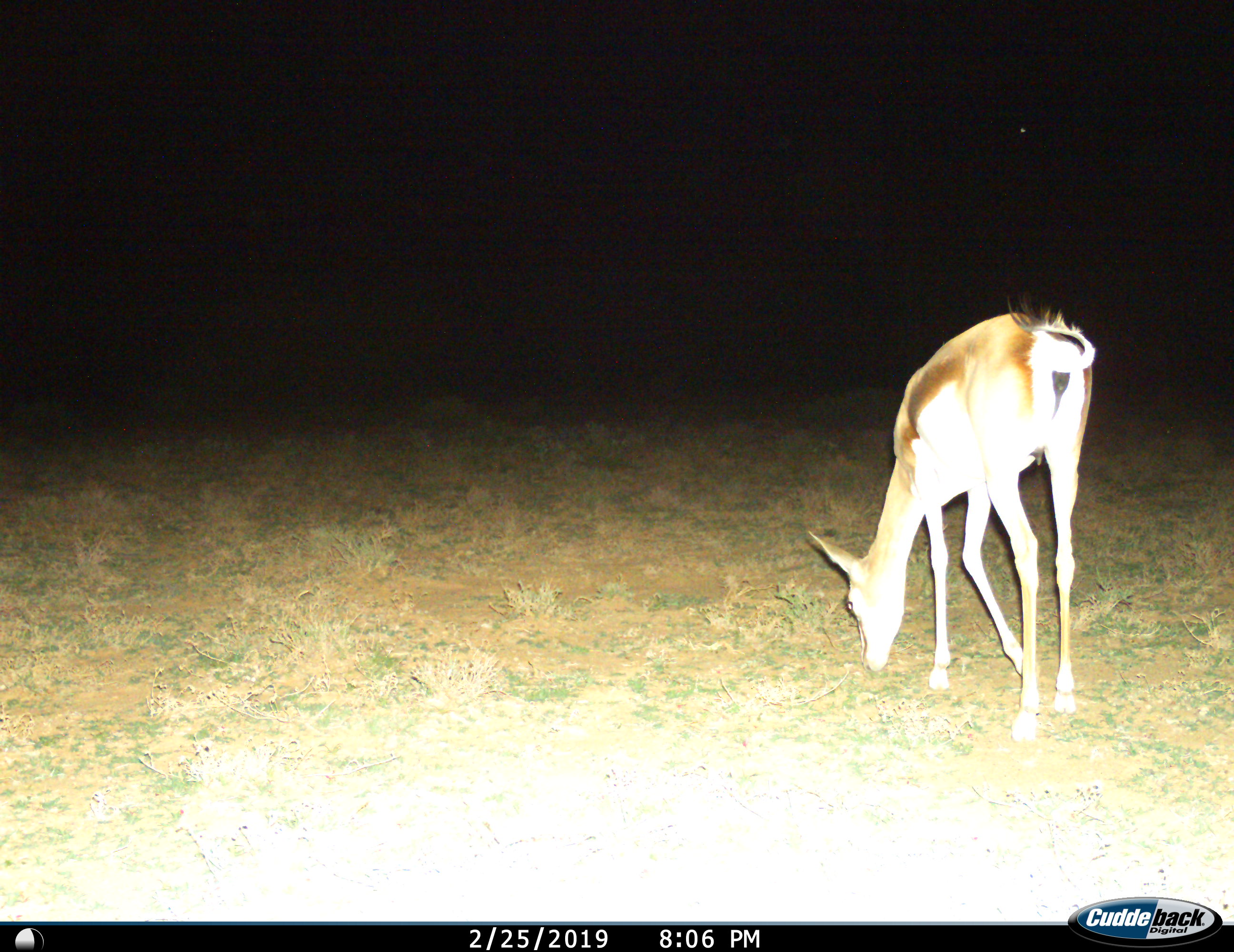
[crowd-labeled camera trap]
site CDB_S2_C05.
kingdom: Animalia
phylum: Chordata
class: Mammalia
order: Artiodactyla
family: Bovidae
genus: Antidorcas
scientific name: Antidorcas marsupialis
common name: springbok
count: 1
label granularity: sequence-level